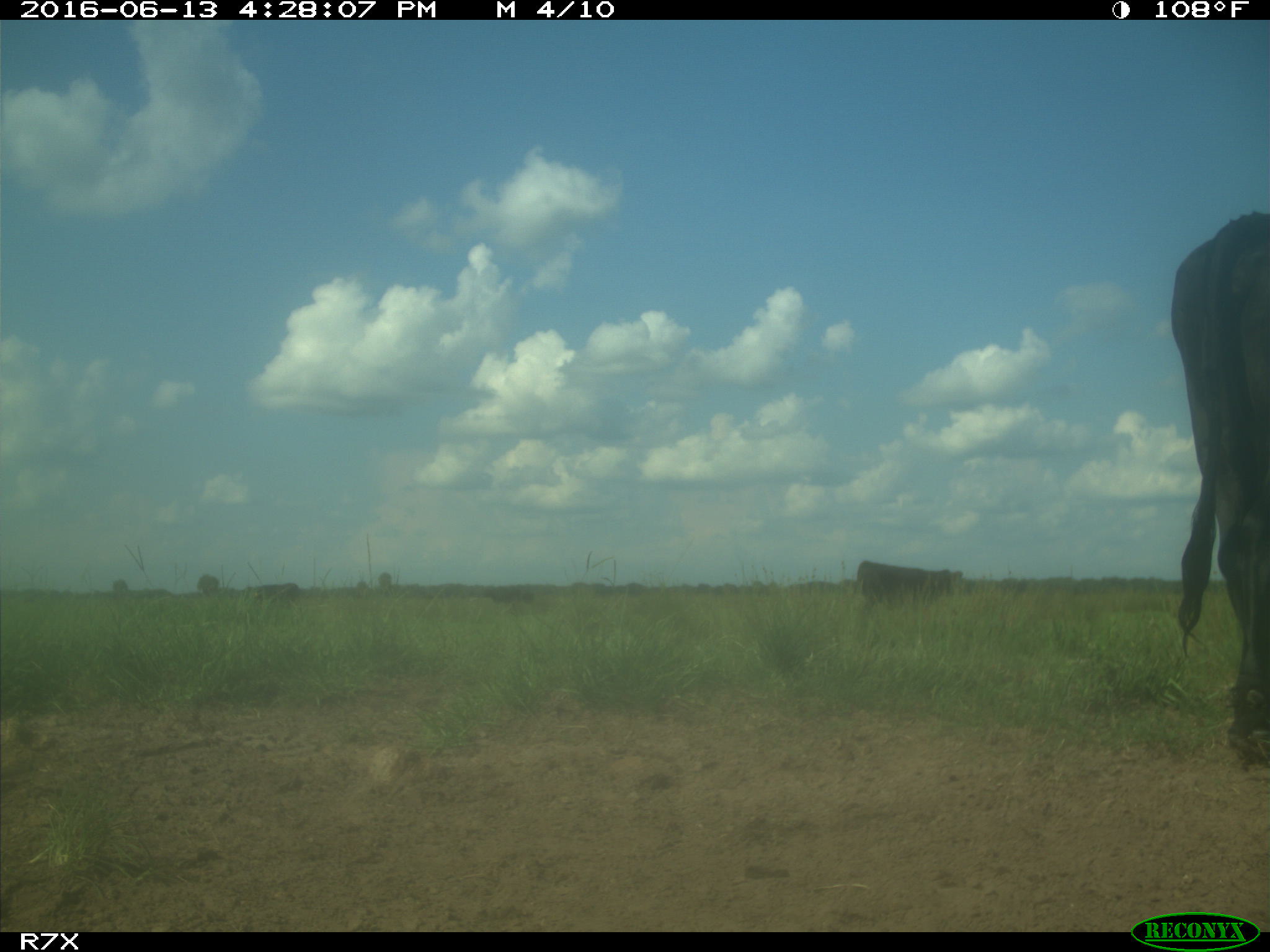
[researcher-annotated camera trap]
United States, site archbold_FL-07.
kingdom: Animalia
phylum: Chordata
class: Mammalia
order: Artiodactyla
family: Bovidae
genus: Bos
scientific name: Bos taurus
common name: domestic cow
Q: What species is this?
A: Bos taurus (domestic cow).